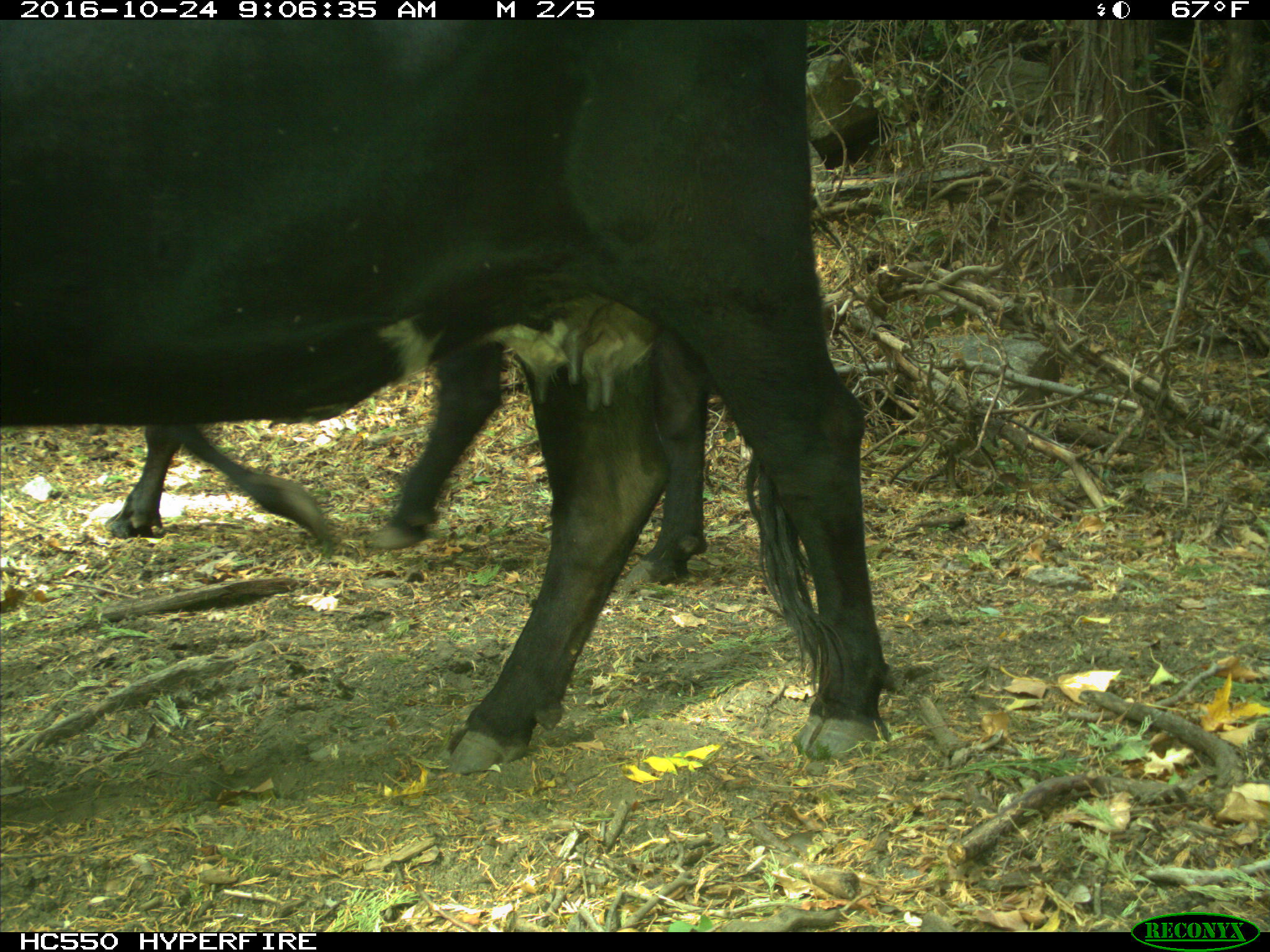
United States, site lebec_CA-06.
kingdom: Animalia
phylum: Chordata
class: Mammalia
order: Artiodactyla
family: Bovidae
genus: Bos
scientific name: Bos taurus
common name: domestic cow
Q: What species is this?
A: Bos taurus (domestic cow).